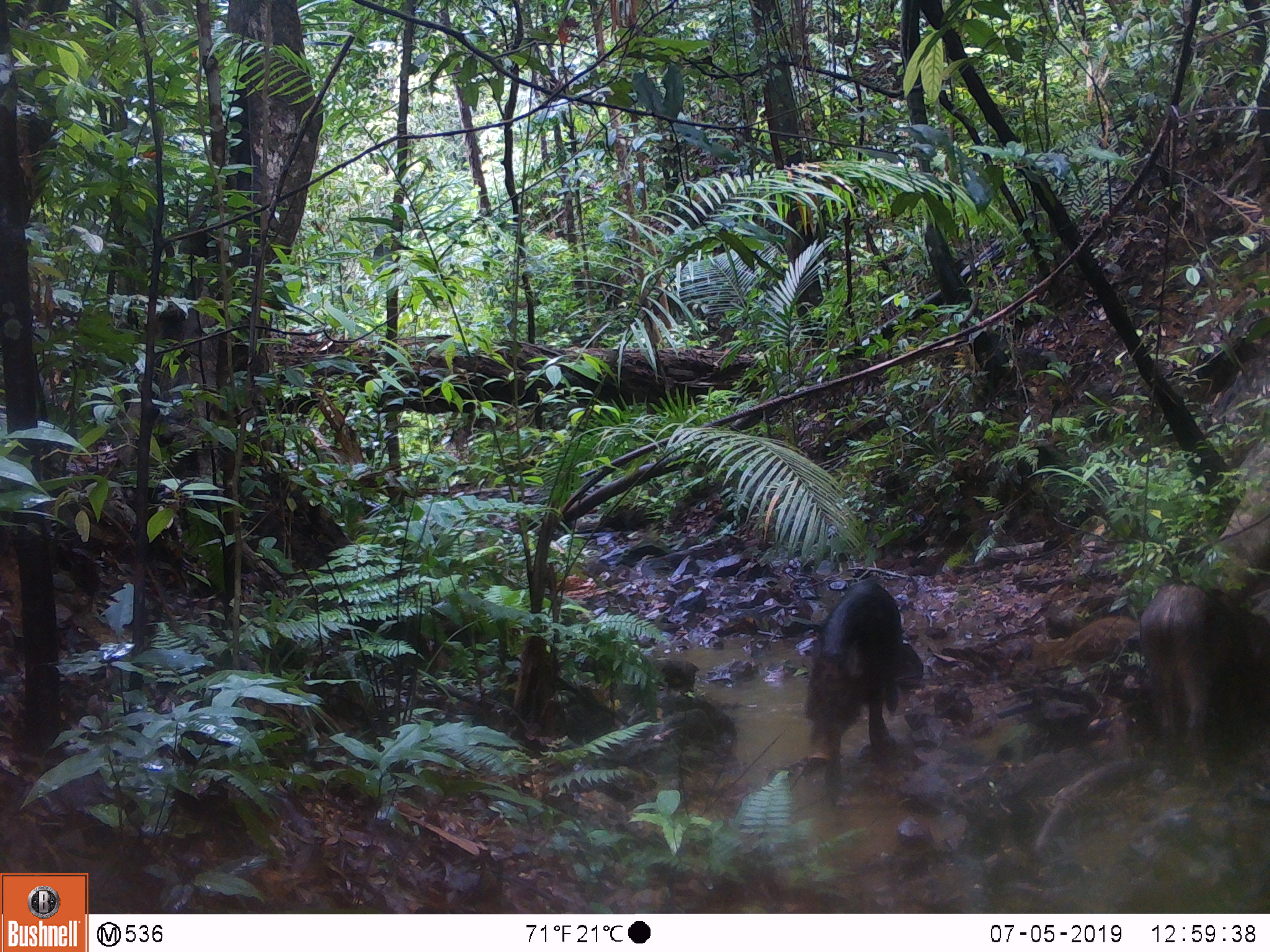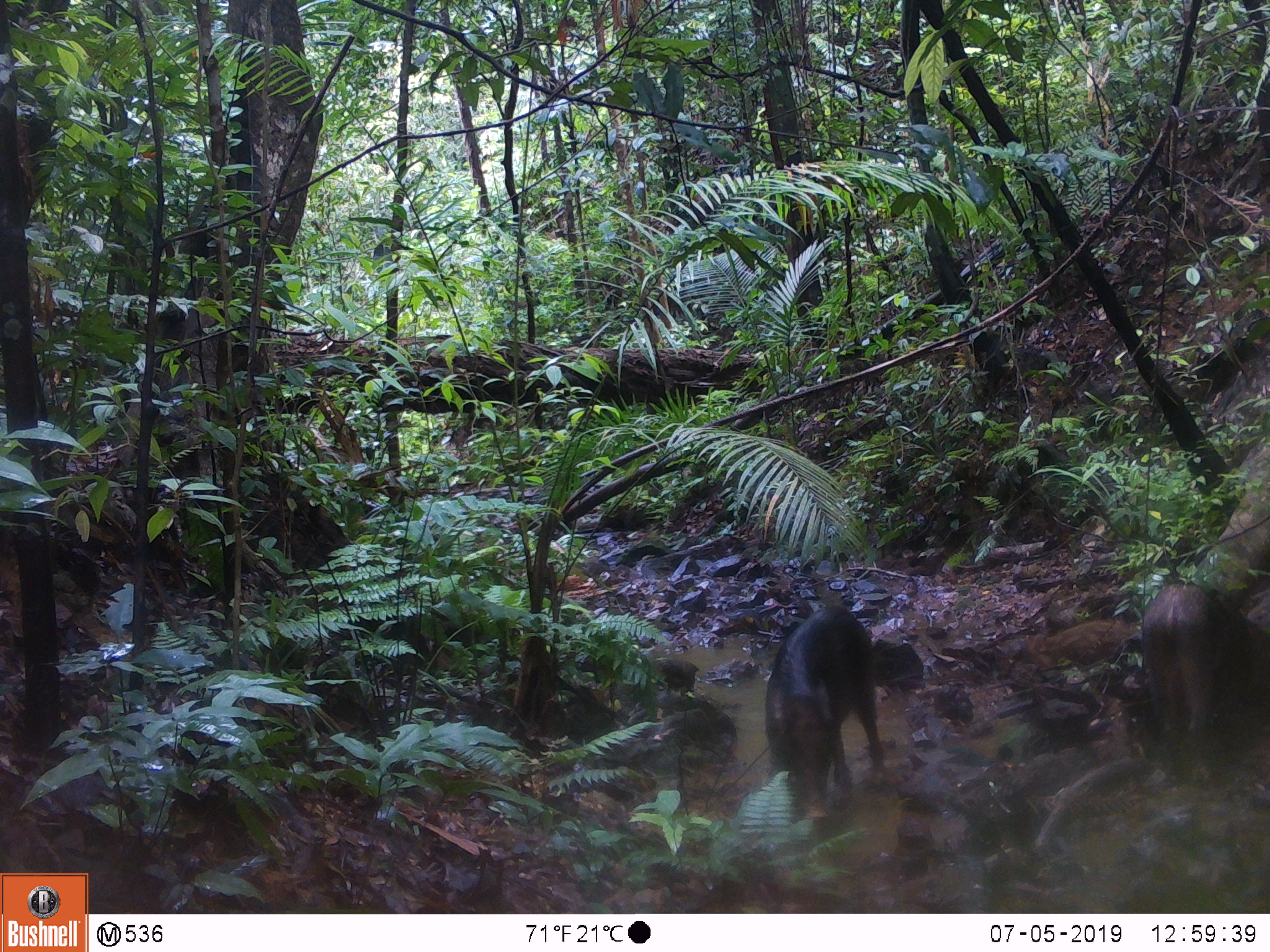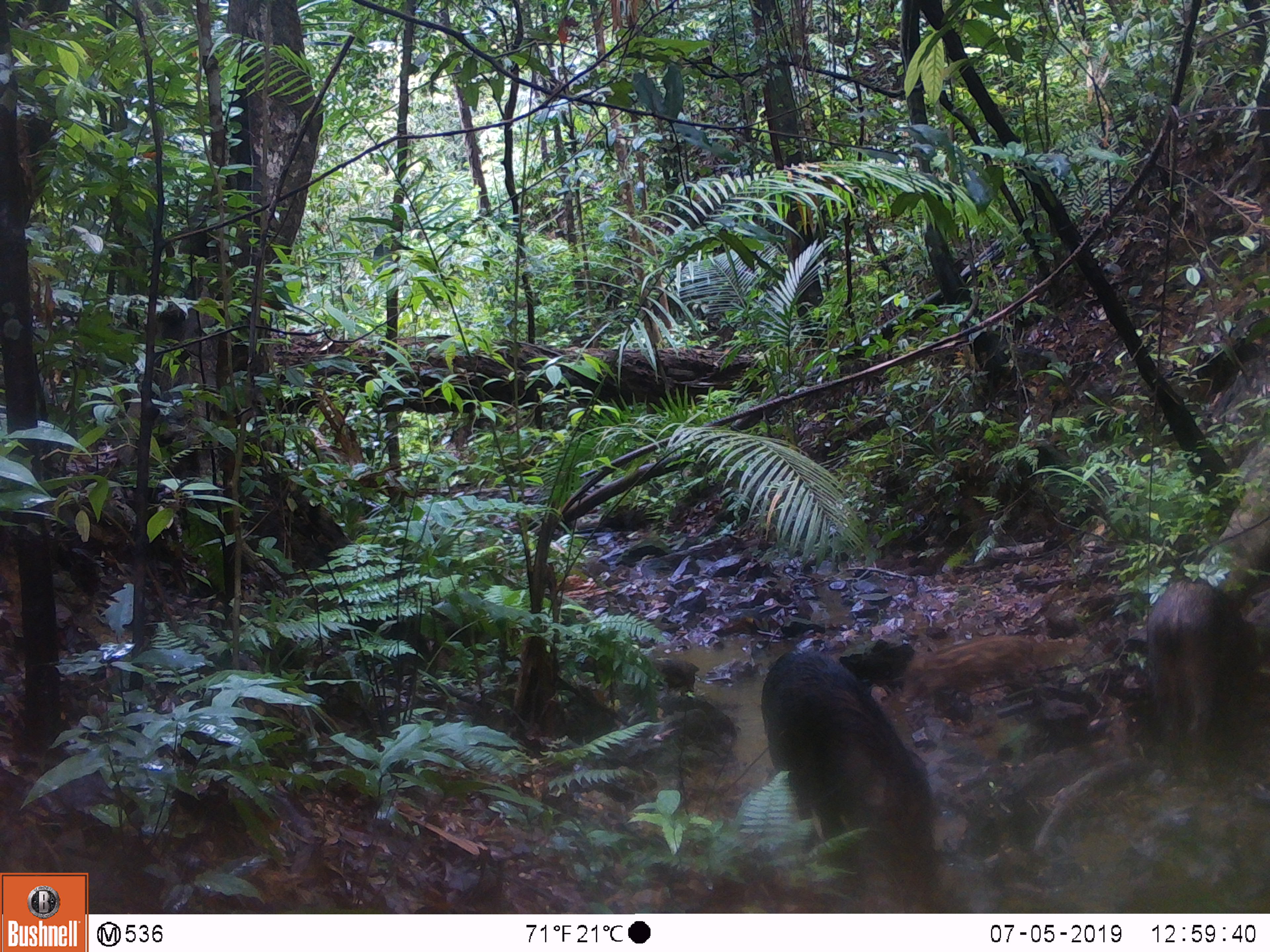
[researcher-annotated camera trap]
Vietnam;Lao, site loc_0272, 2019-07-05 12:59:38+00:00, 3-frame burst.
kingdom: Animalia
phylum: Chordata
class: Mammalia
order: Artiodactyla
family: Suidae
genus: Sus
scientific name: Sus scrofa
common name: eurasian wild pig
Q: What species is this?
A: Eurasian wild pig (Sus scrofa).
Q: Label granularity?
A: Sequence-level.